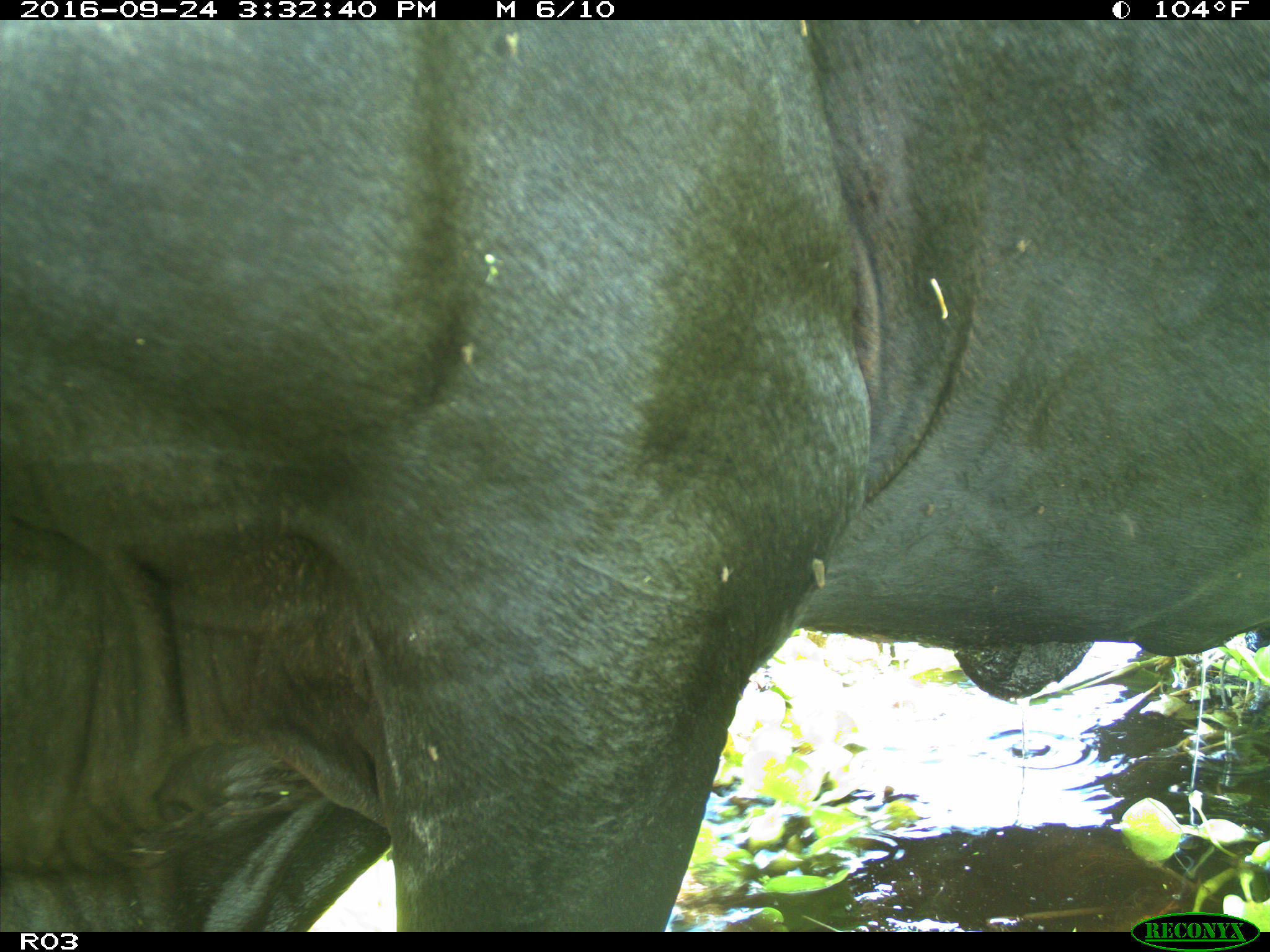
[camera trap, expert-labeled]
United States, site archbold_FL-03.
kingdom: Animalia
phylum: Chordata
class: Mammalia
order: Artiodactyla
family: Bovidae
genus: Bos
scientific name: Bos taurus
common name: domestic cow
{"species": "Bos taurus (domestic cow)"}